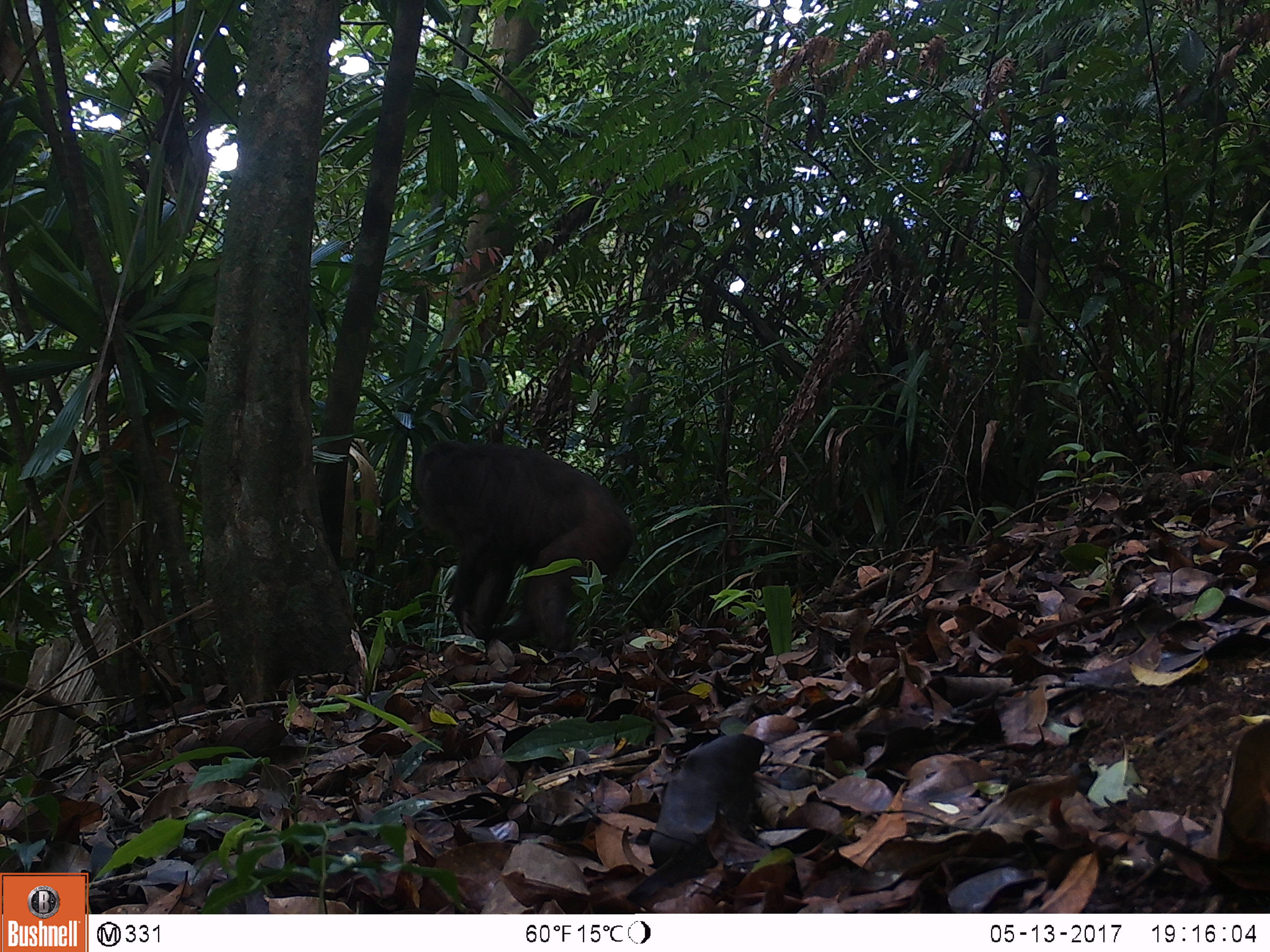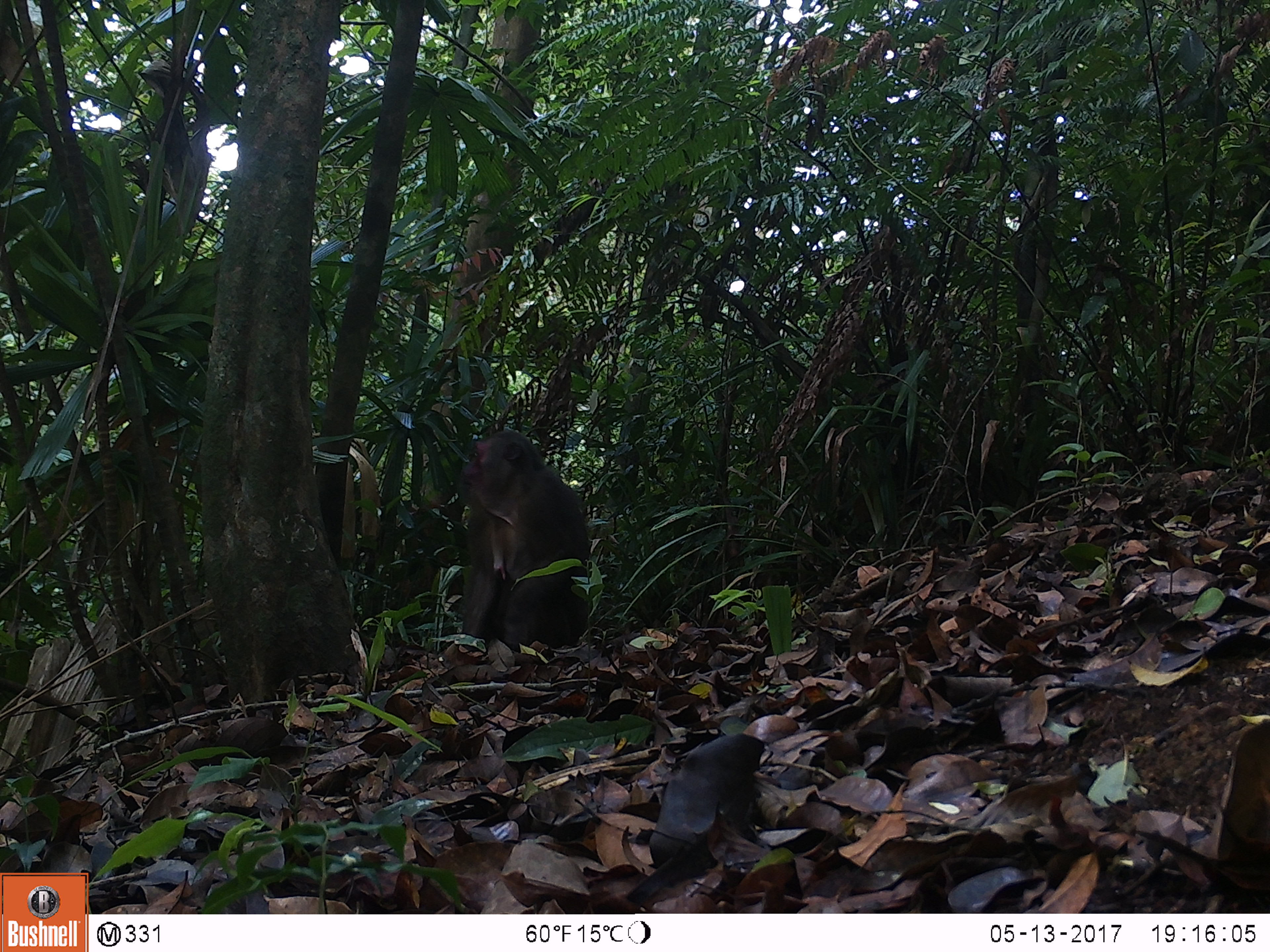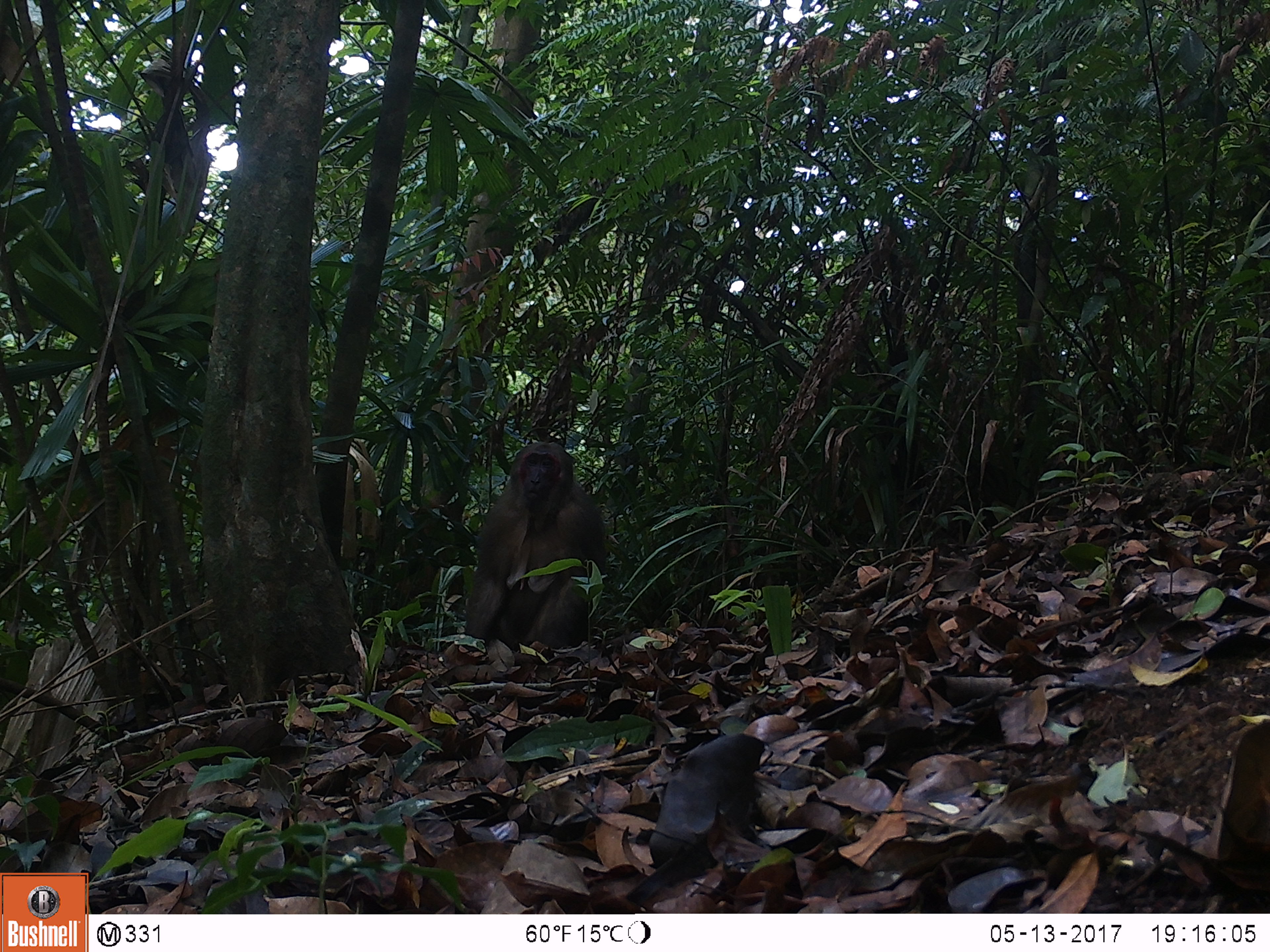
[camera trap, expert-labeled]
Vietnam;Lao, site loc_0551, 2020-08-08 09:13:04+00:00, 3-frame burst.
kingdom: Animalia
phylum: Chordata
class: Mammalia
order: Primates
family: Cercopithecidae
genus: Macaca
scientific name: Macaca arctoides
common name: stump-tailed macaque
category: stump tailed macaque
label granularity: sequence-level